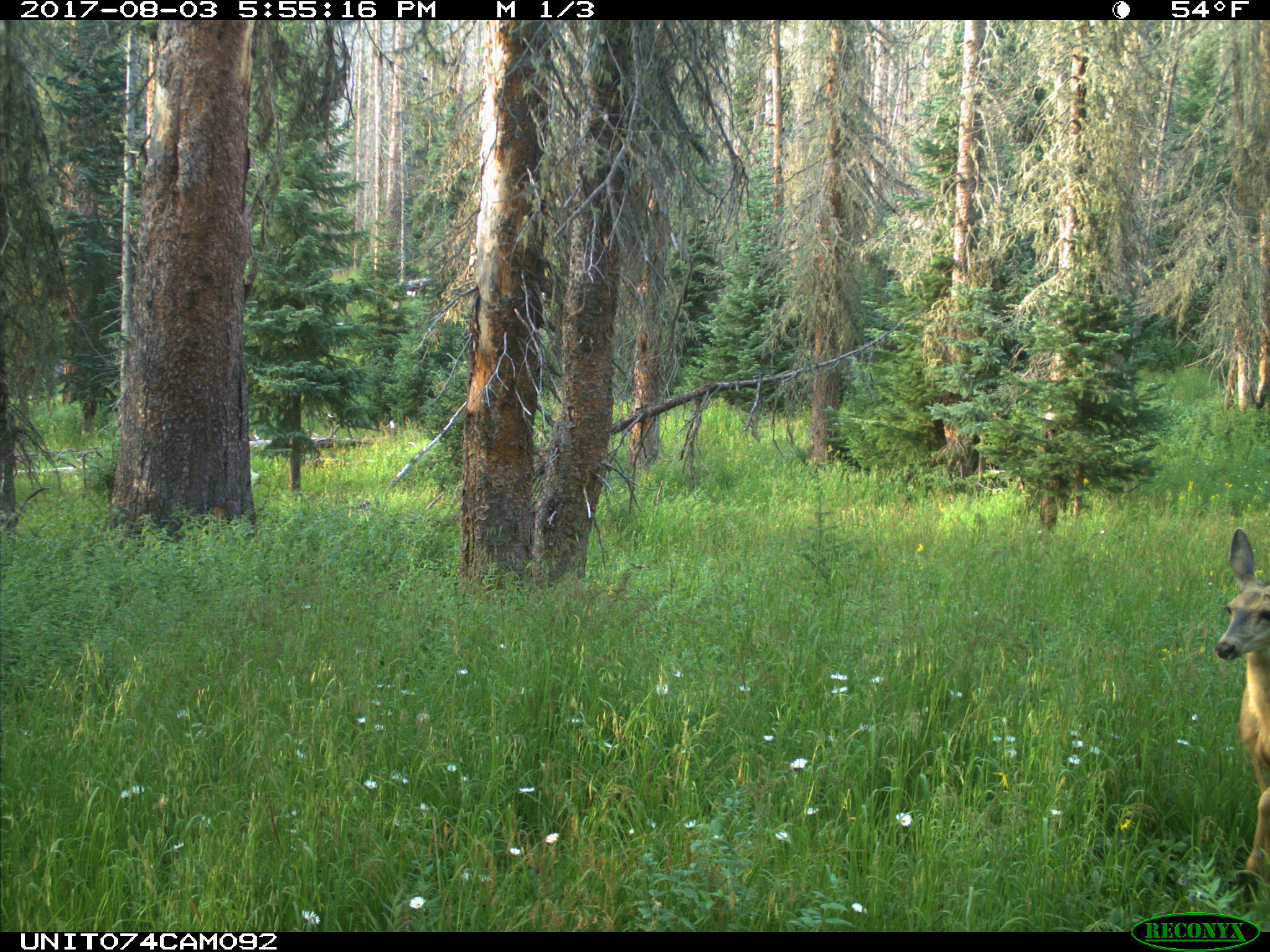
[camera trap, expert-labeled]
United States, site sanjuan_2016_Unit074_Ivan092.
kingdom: Animalia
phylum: Chordata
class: Mammalia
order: Artiodactyla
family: Cervidae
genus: Odocoileus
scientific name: Odocoileus hemionus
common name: mule deer